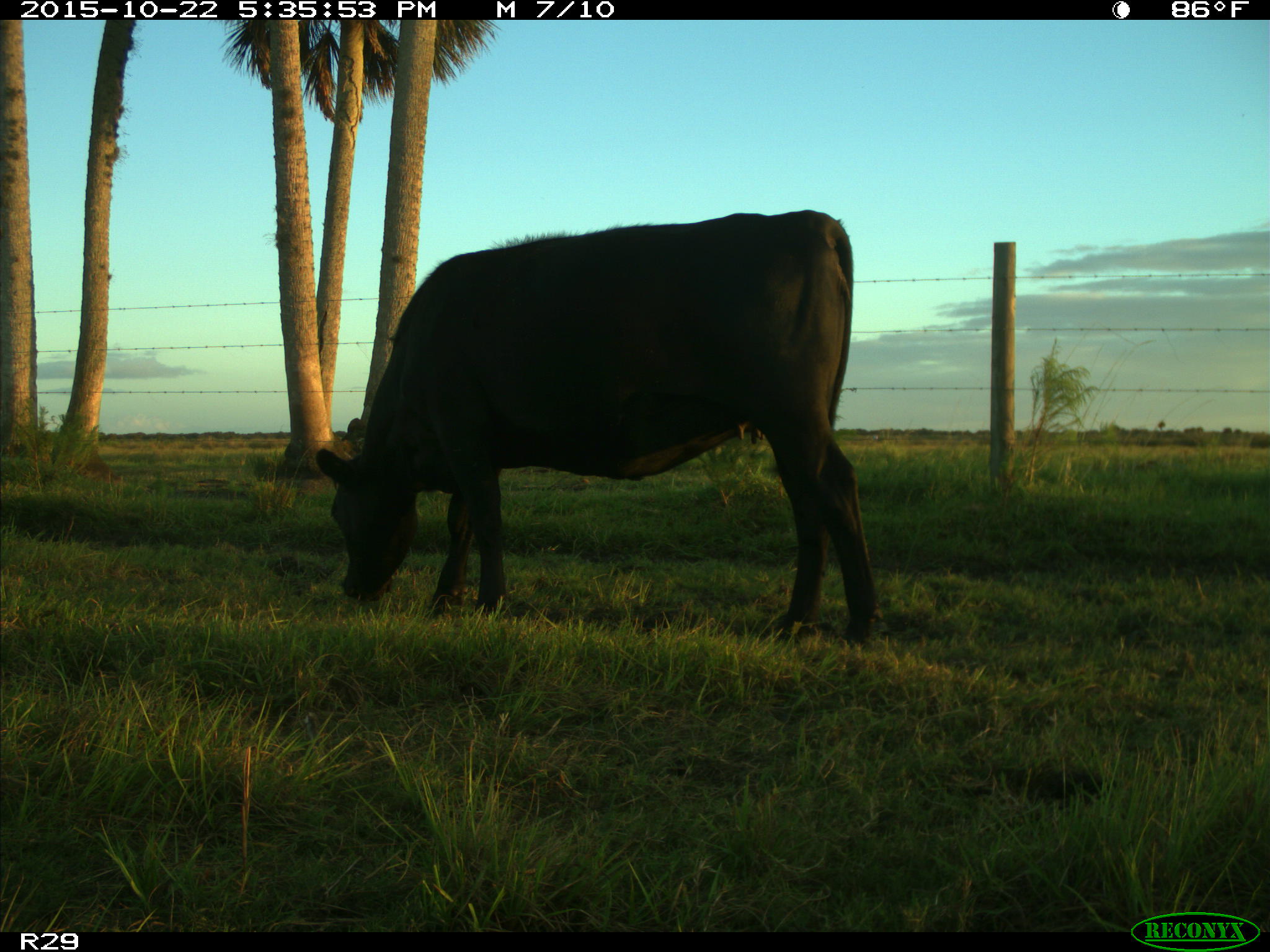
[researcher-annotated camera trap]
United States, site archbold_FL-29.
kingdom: Animalia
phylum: Chordata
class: Mammalia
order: Artiodactyla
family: Bovidae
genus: Bos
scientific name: Bos taurus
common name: domestic cow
Bos taurus (domestic cow).